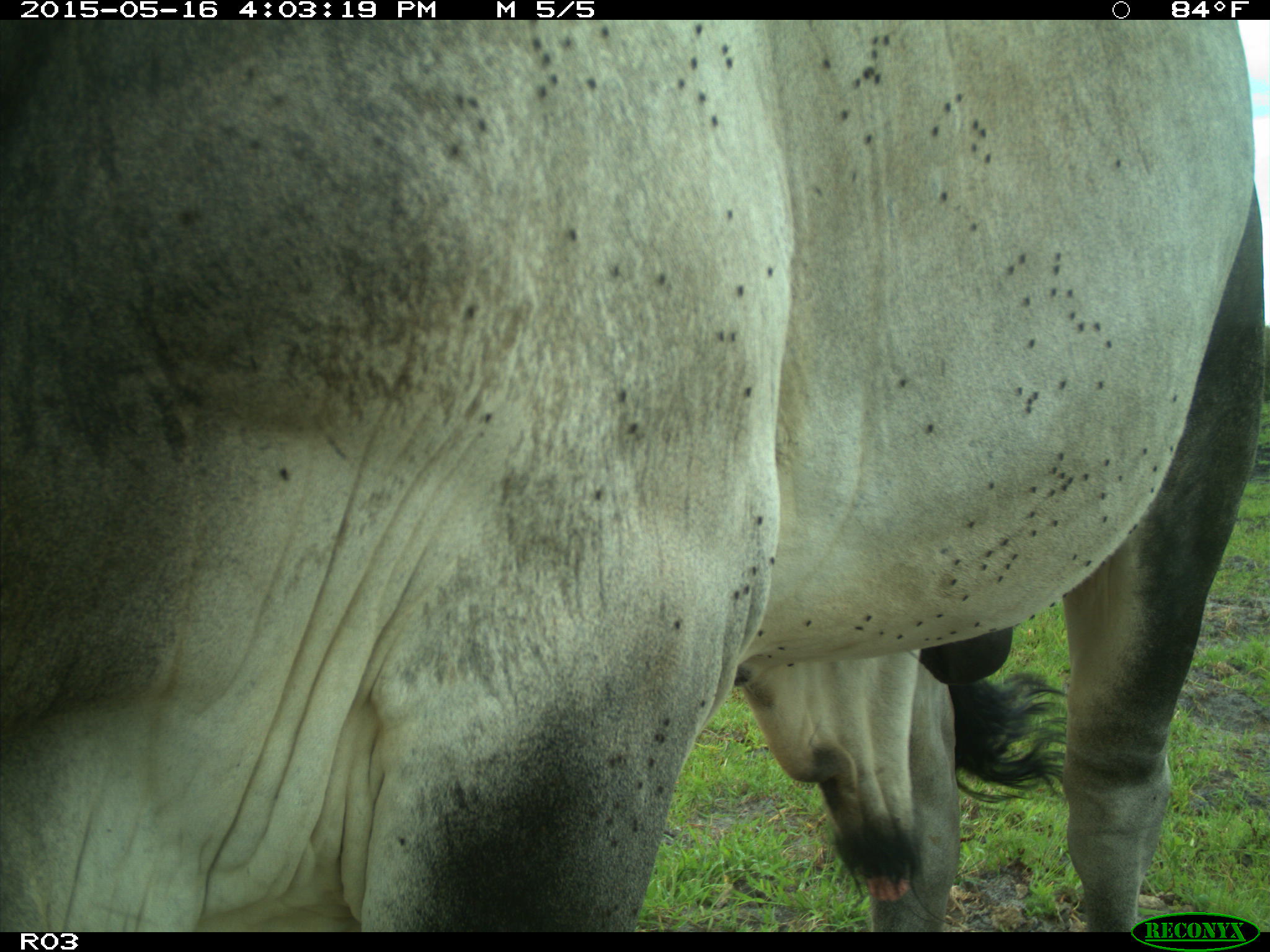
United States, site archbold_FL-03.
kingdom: Animalia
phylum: Chordata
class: Mammalia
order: Artiodactyla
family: Bovidae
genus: Bos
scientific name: Bos taurus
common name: domestic cow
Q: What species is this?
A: Bos taurus (domestic cow).